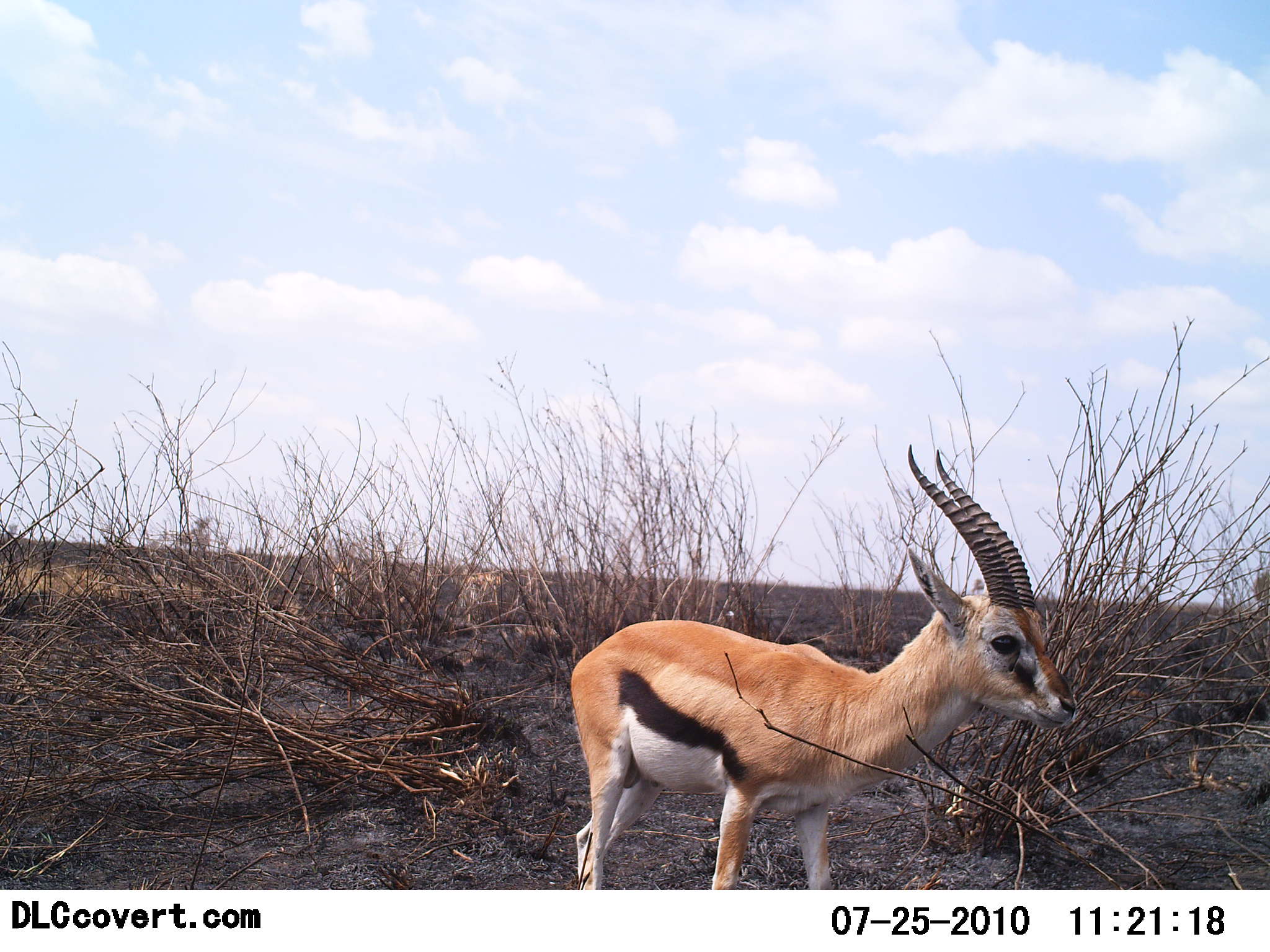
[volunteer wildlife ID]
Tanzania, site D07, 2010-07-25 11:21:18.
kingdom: Animalia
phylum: Chordata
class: Mammalia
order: Artiodactyla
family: Bovidae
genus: Eudorcas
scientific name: Eudorcas thomsonii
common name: thomson's gazelle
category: gazellethomsons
Gazellethomsons (thomson's gazelle) (Eudorcas thomsonii), count 1. Behavior (volunteer vote fractions): standing 75%, resting 8%, moving 17%, interacting 0%. Young present (vote fraction): 8%. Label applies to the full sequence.